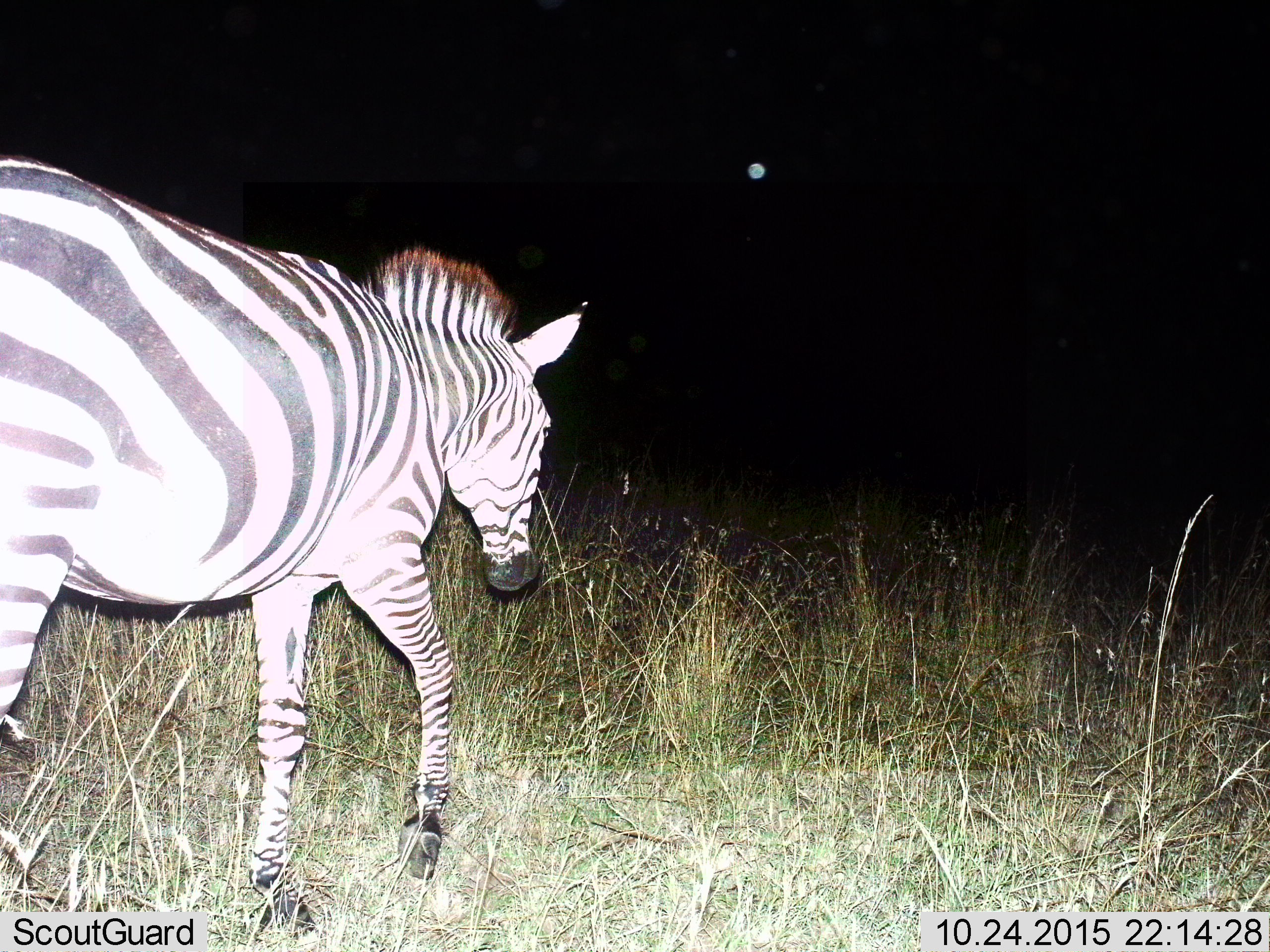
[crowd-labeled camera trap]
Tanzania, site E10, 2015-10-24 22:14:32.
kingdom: Animalia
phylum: Chordata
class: Mammalia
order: Perissodactyla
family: Equidae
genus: Equus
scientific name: Equus quagga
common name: plains zebra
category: zebra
Zebra (plains zebra) (Equus quagga), count 1. Behavior (volunteer vote fractions): standing 11%, resting 0%, moving 89%, interacting 0%. Young present (vote fraction): 0%. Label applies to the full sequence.